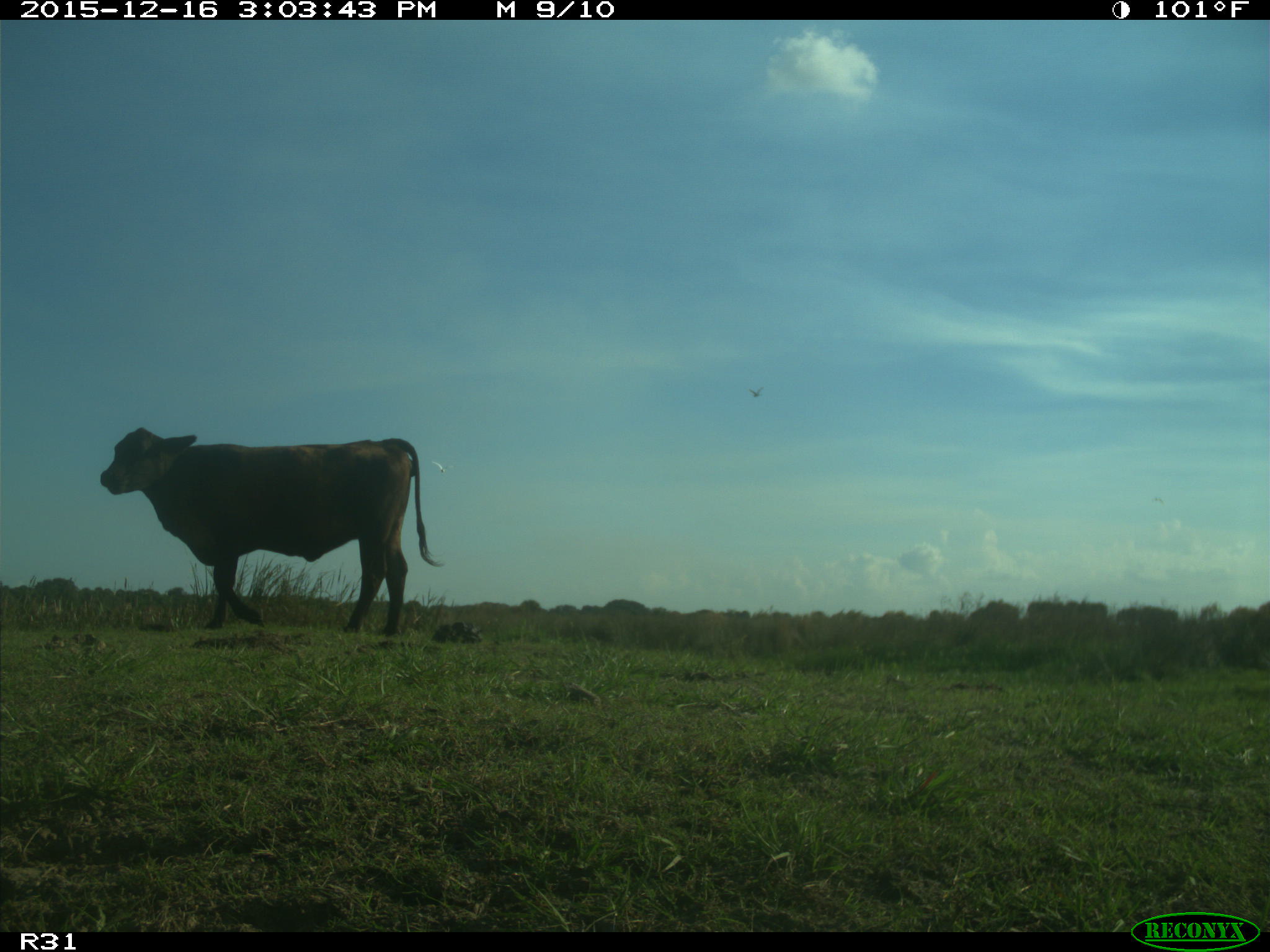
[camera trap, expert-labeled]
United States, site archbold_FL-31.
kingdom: Animalia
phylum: Chordata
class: Mammalia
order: Artiodactyla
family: Bovidae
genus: Bos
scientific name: Bos taurus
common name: domestic cow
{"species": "Bos taurus (domestic cow)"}